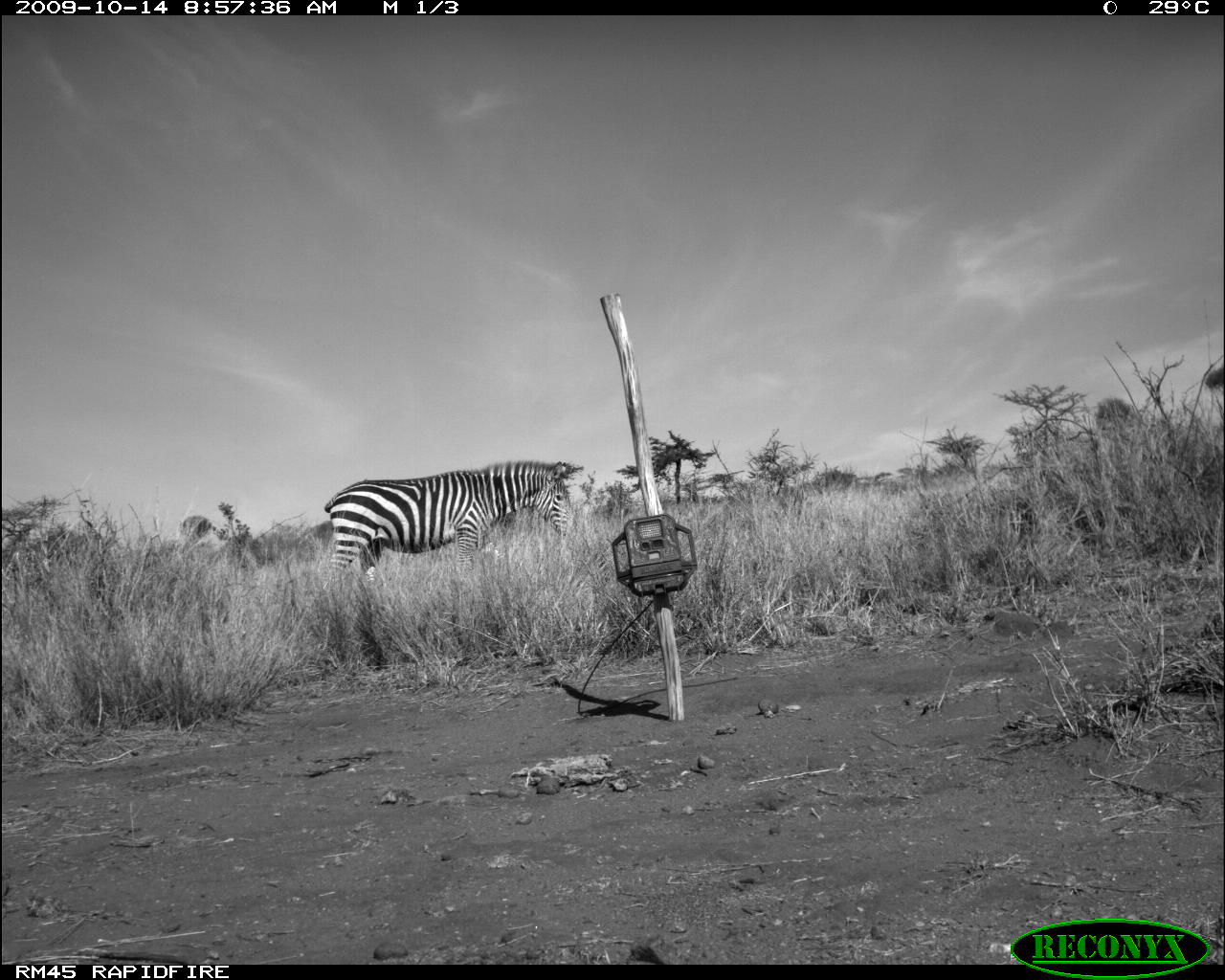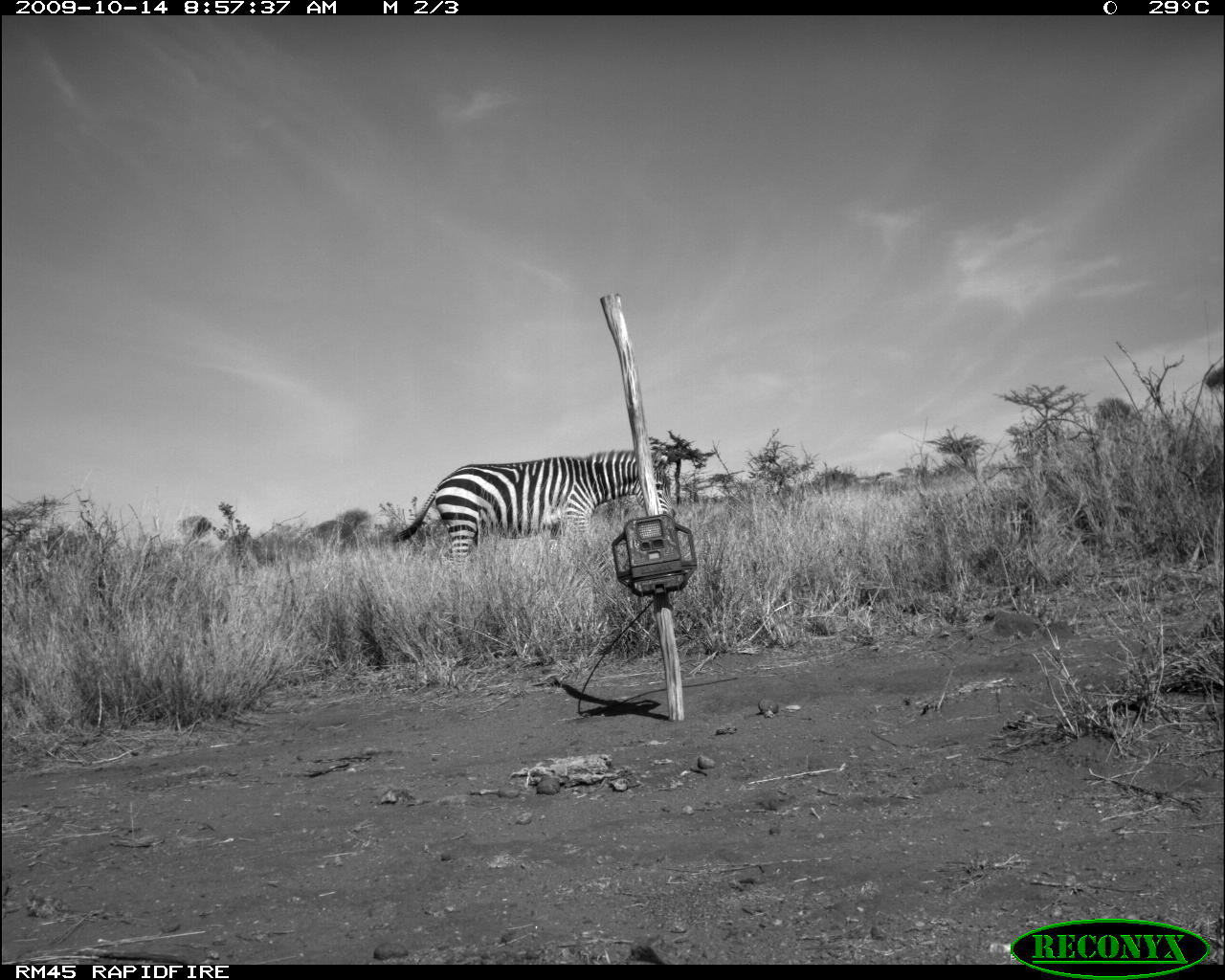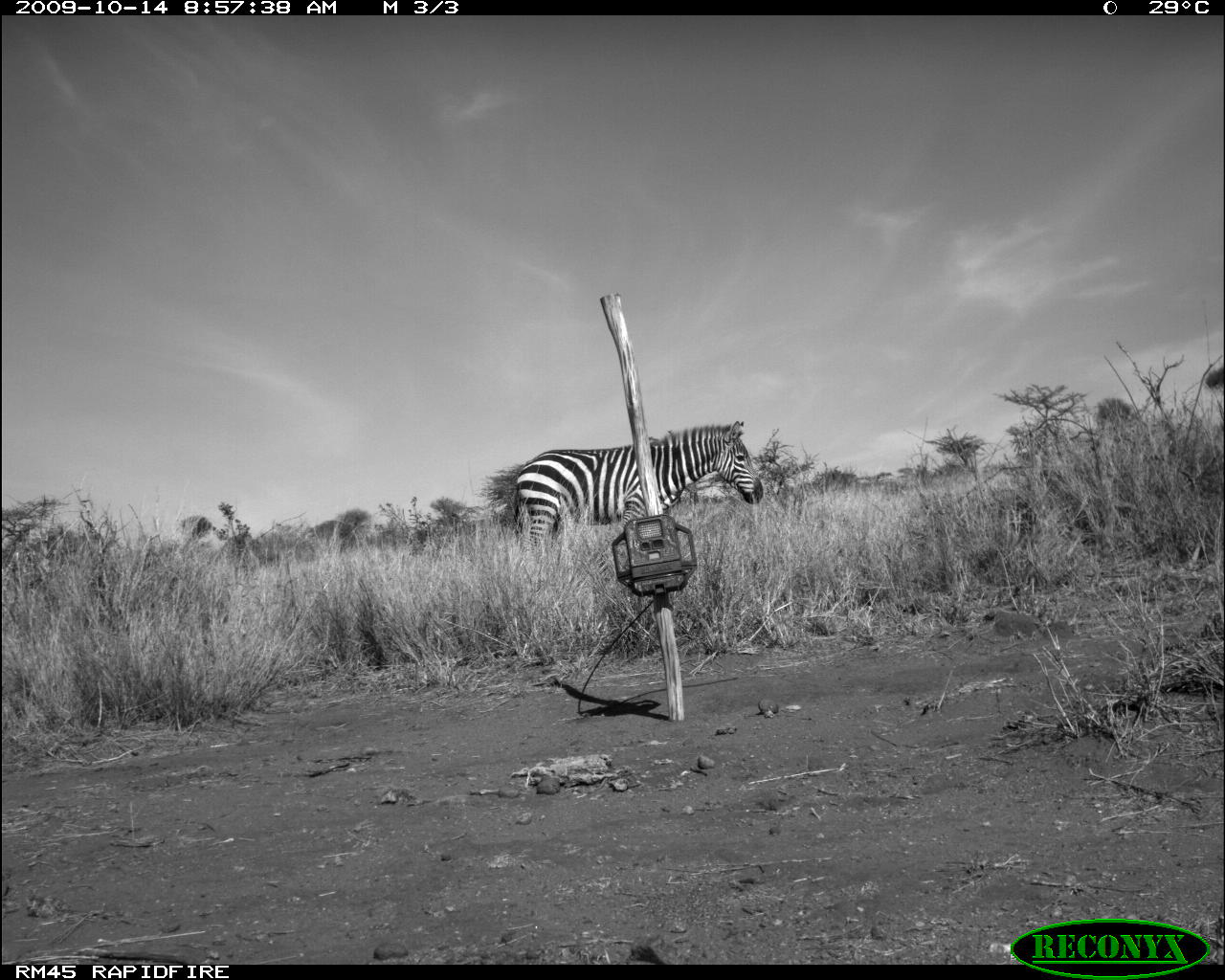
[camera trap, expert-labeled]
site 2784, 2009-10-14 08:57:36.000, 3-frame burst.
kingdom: Animalia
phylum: Chordata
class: Mammalia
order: Perissodactyla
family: Equidae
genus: Equus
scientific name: Equus quagga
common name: plains zebra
Equus quagga (plains zebra), count 1.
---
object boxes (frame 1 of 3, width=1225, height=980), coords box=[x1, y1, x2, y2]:
equus quagga: box=[323, 457, 576, 580]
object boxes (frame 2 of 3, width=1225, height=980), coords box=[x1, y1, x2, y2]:
equus quagga: box=[392, 446, 675, 570]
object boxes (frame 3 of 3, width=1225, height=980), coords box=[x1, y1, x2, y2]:
equus quagga: box=[512, 420, 763, 553]